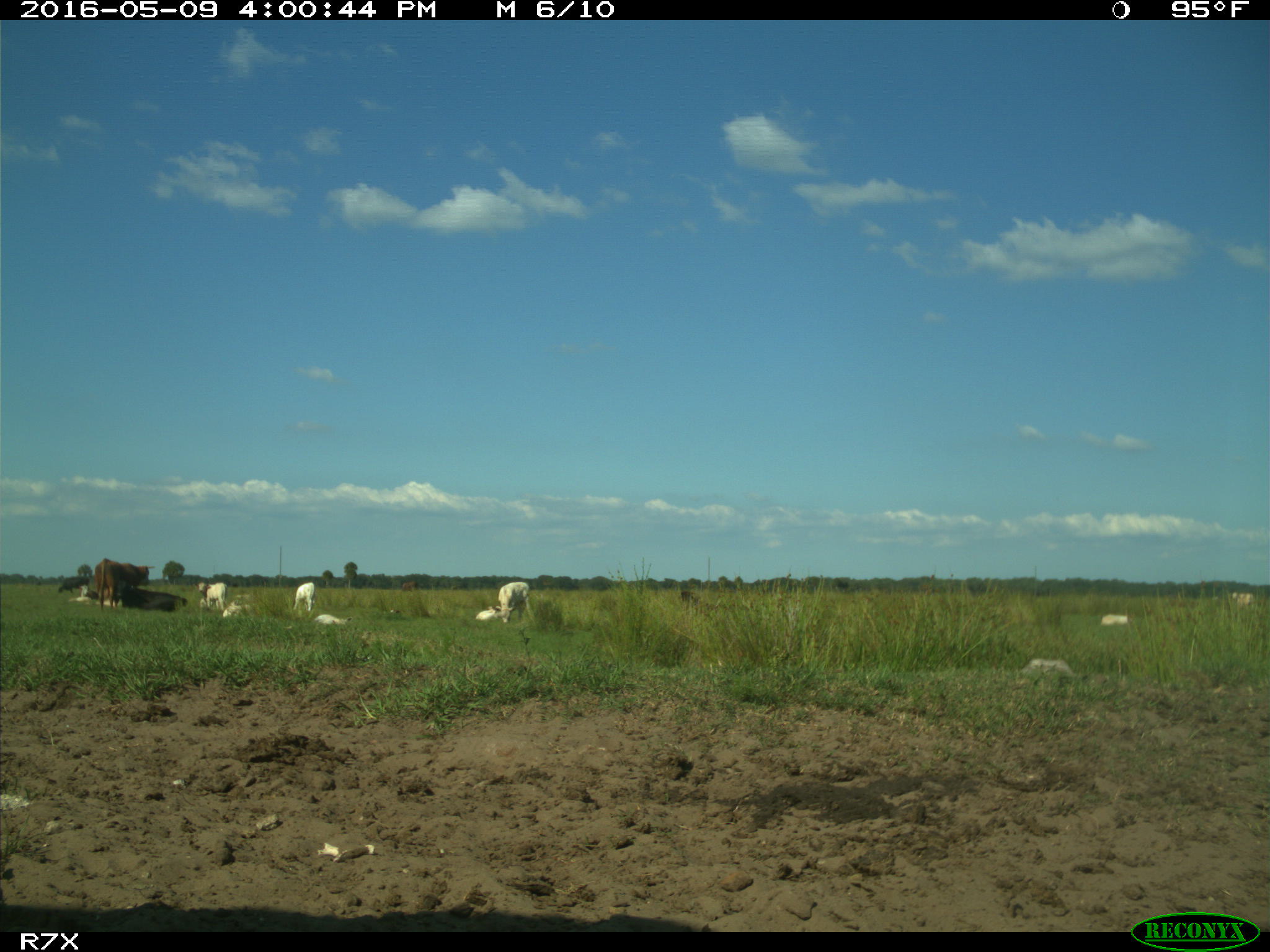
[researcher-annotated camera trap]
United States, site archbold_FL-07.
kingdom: Animalia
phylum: Chordata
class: Mammalia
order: Artiodactyla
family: Bovidae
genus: Bos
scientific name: Bos taurus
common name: domestic cow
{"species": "Bos taurus (domestic cow)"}